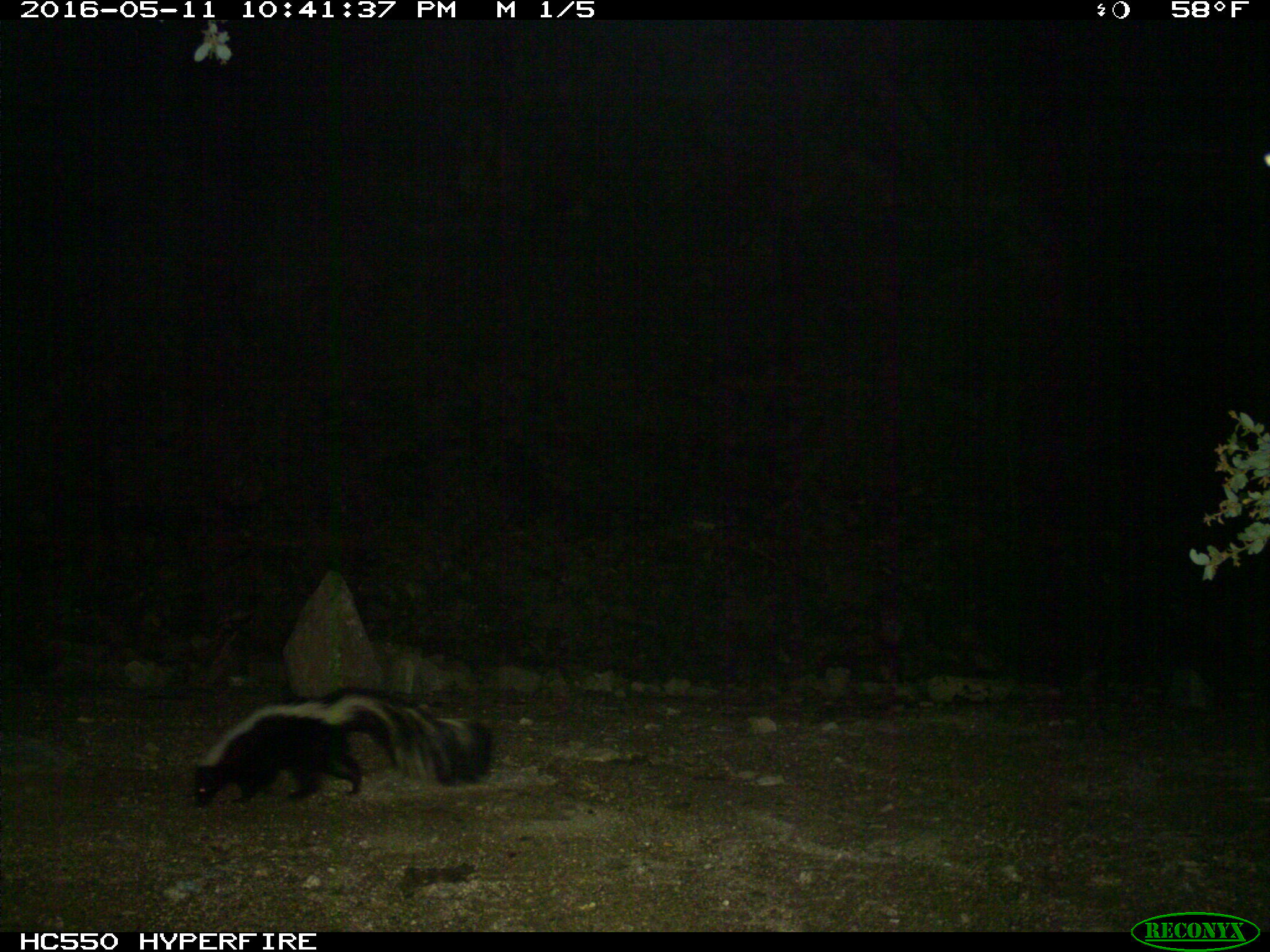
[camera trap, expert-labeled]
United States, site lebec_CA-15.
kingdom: Animalia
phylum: Chordata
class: Mammalia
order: Carnivora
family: Mephitidae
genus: Mephitis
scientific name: Mephitis mephitis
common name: striped skunk